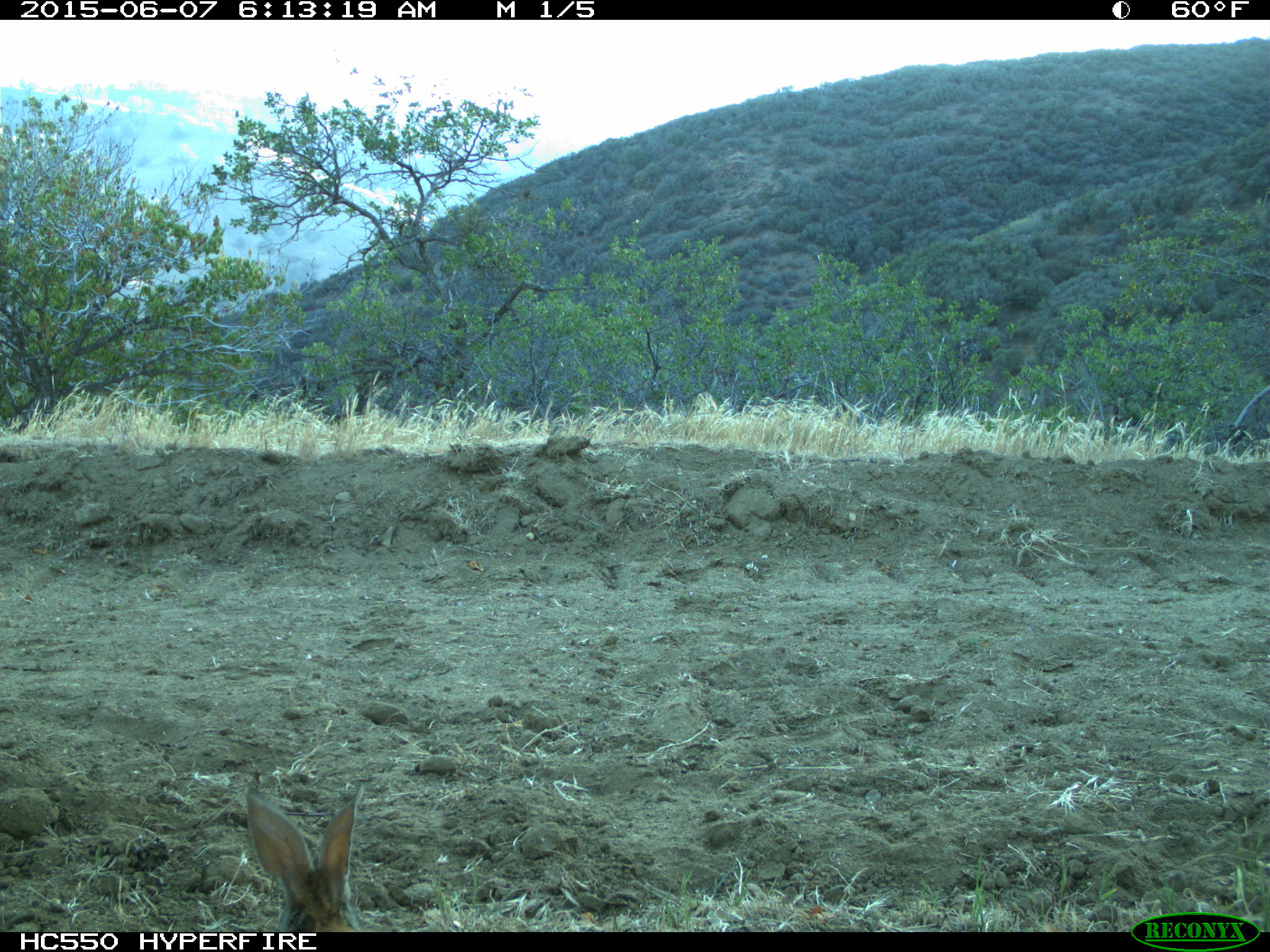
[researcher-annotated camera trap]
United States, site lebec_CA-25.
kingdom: Animalia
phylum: Chordata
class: Mammalia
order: Lagomorpha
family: Leporidae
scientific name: Leporidae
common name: rabbits and hares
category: unidentified rabbit